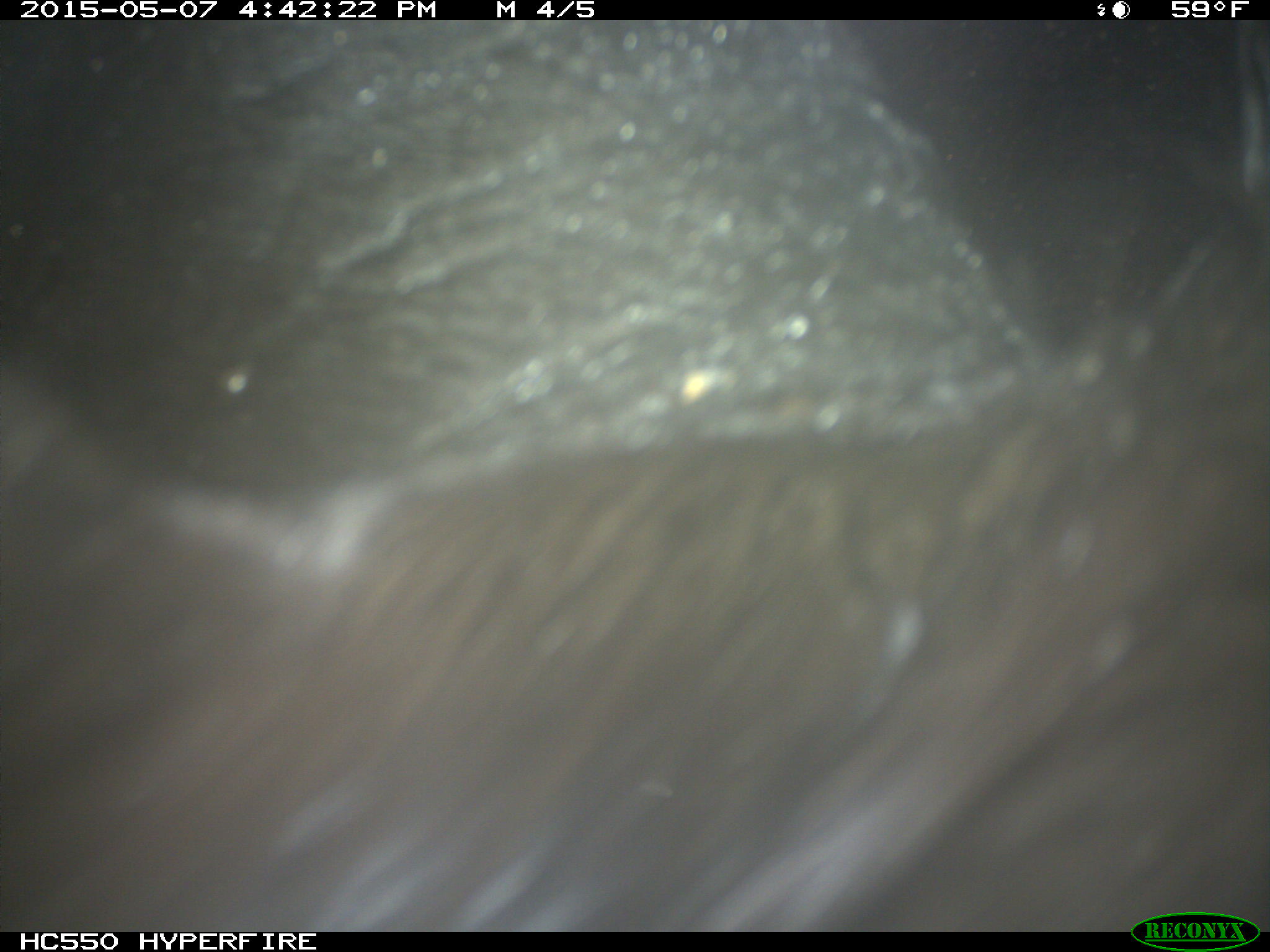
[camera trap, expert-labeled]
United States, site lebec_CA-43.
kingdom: Animalia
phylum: Chordata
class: Mammalia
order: Artiodactyla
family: Bovidae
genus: Bos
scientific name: Bos taurus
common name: domestic cow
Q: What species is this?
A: Bos taurus (domestic cow).